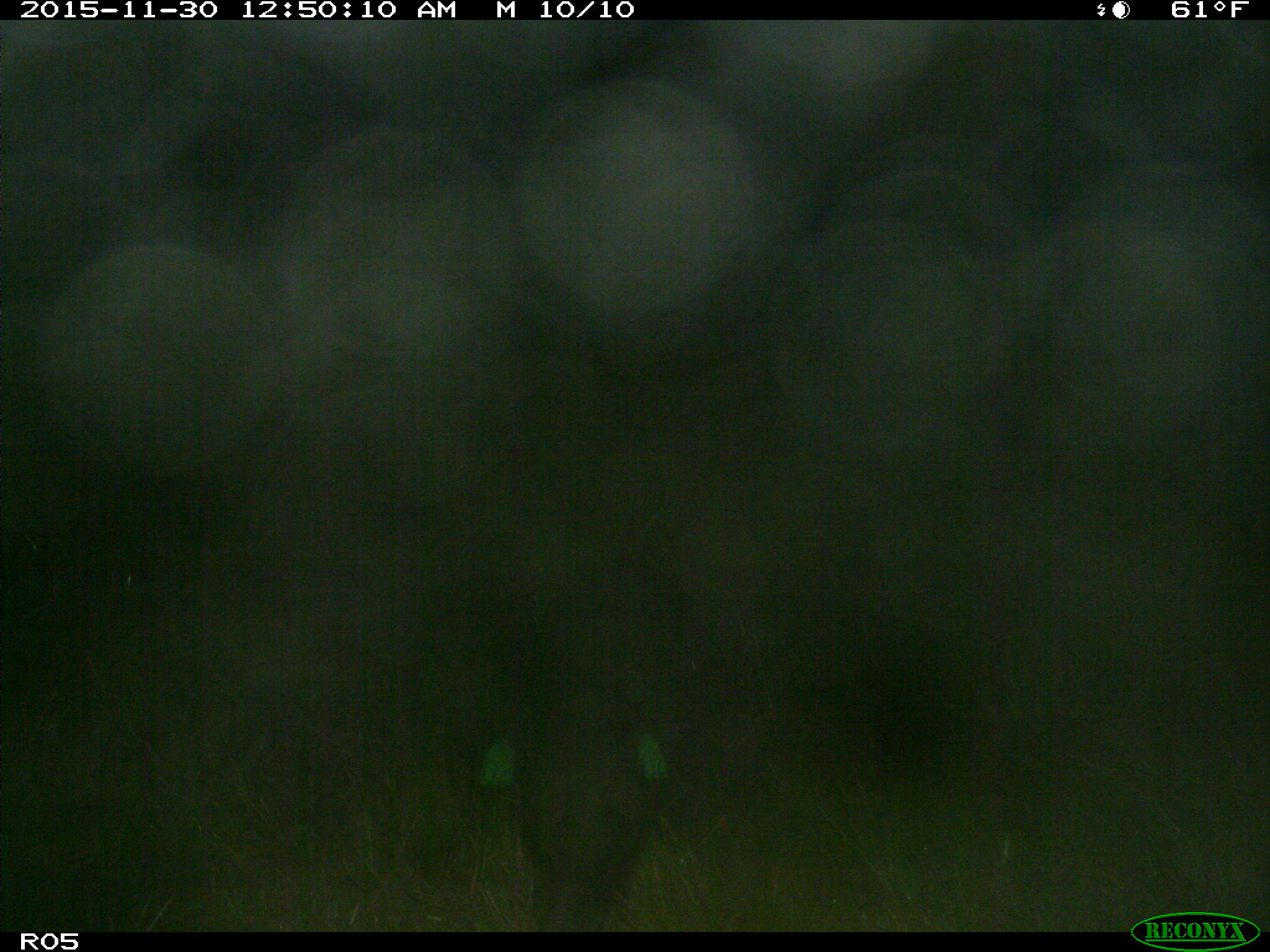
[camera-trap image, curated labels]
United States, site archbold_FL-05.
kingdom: Animalia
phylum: Chordata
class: Mammalia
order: Artiodactyla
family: Suidae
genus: Sus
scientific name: Sus scrofa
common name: wild boar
Sus scrofa (wild boar).